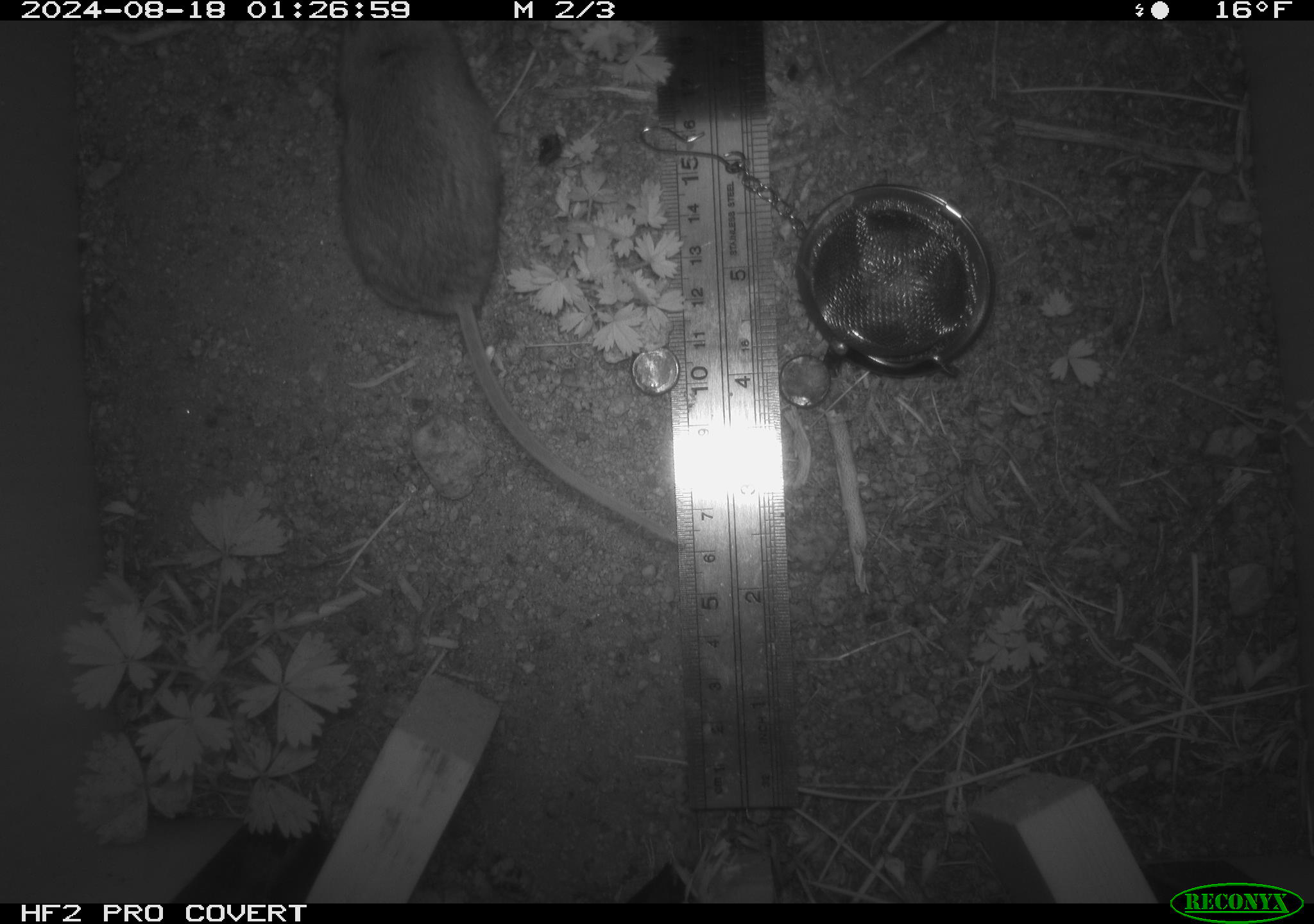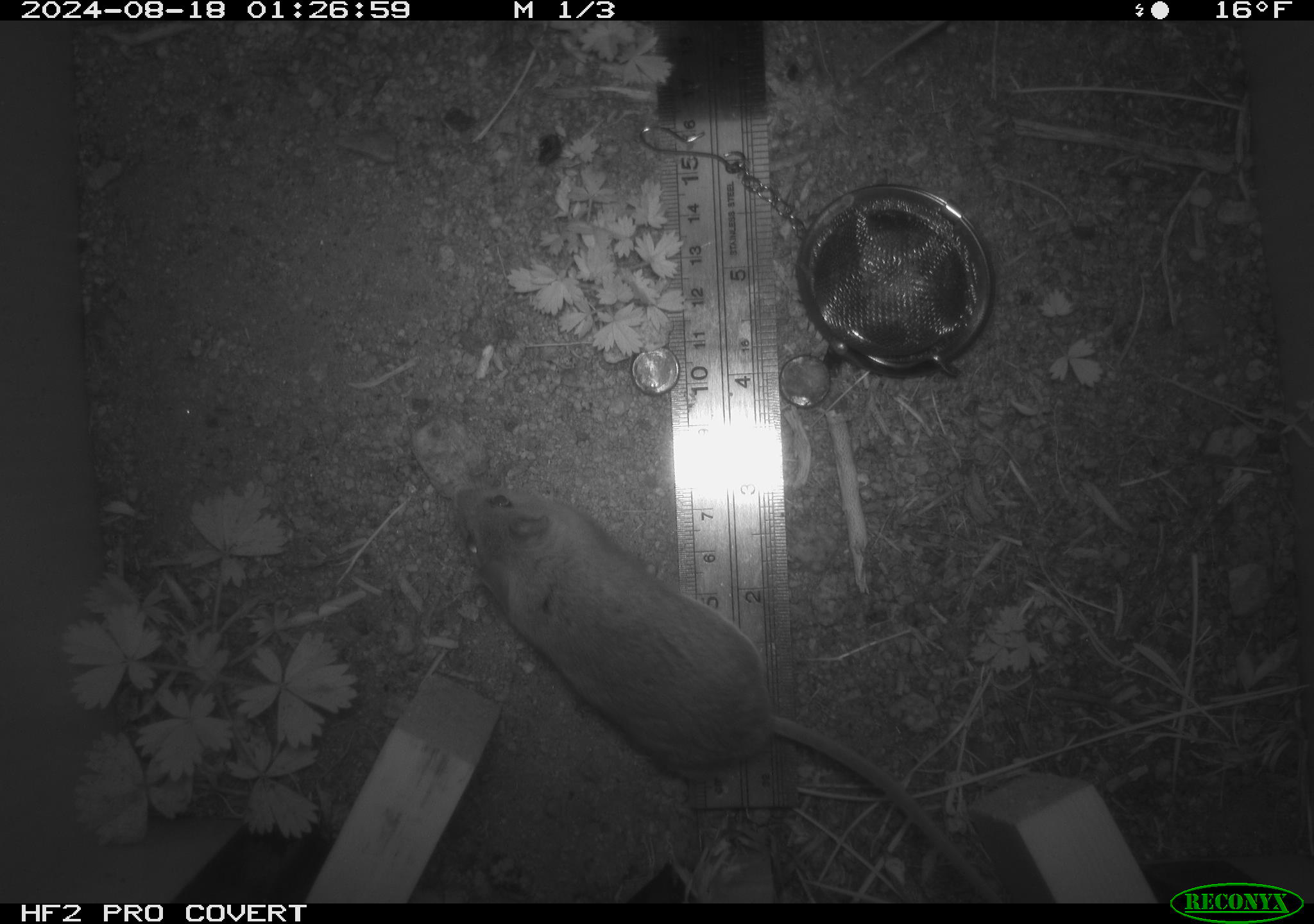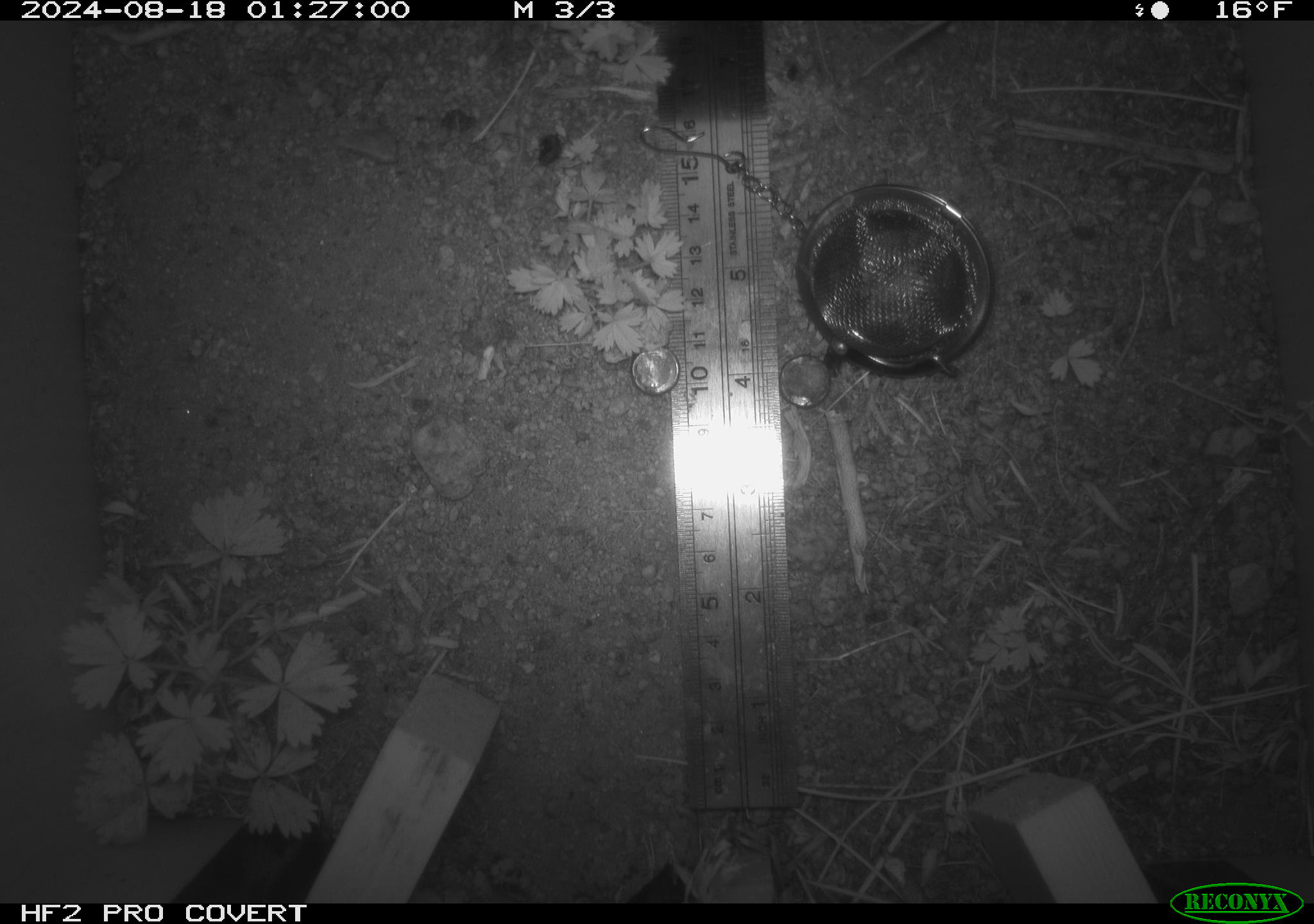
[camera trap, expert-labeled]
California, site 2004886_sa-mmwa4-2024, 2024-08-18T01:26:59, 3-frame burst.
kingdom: Animalia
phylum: Chordata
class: Mammalia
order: Rodentia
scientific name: Rodentia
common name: mouse species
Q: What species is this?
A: Mouse species (Rodentia).